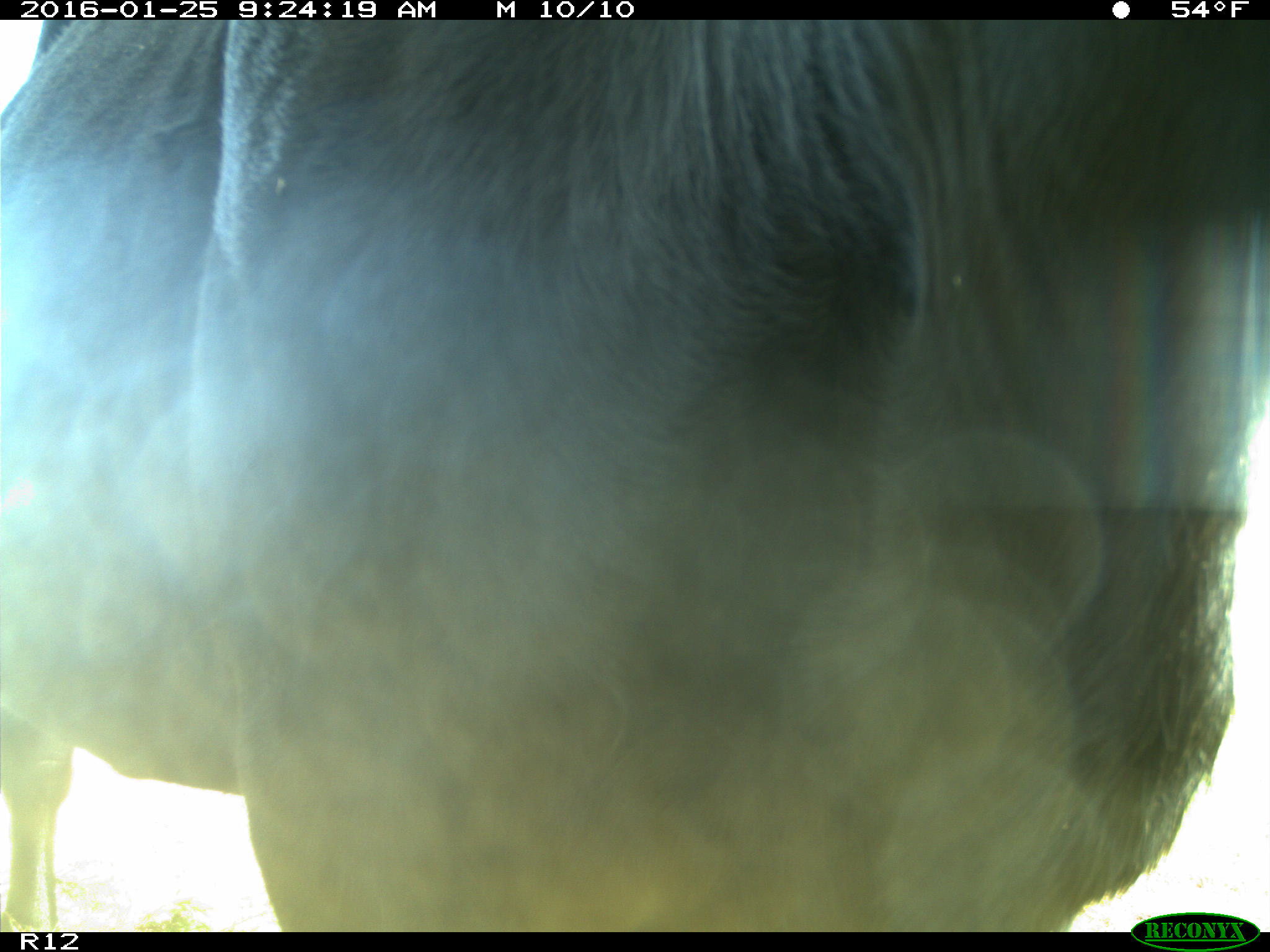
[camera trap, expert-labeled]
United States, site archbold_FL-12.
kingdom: Animalia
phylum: Chordata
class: Mammalia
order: Artiodactyla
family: Bovidae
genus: Bos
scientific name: Bos taurus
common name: domestic cow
Bos taurus (domestic cow).